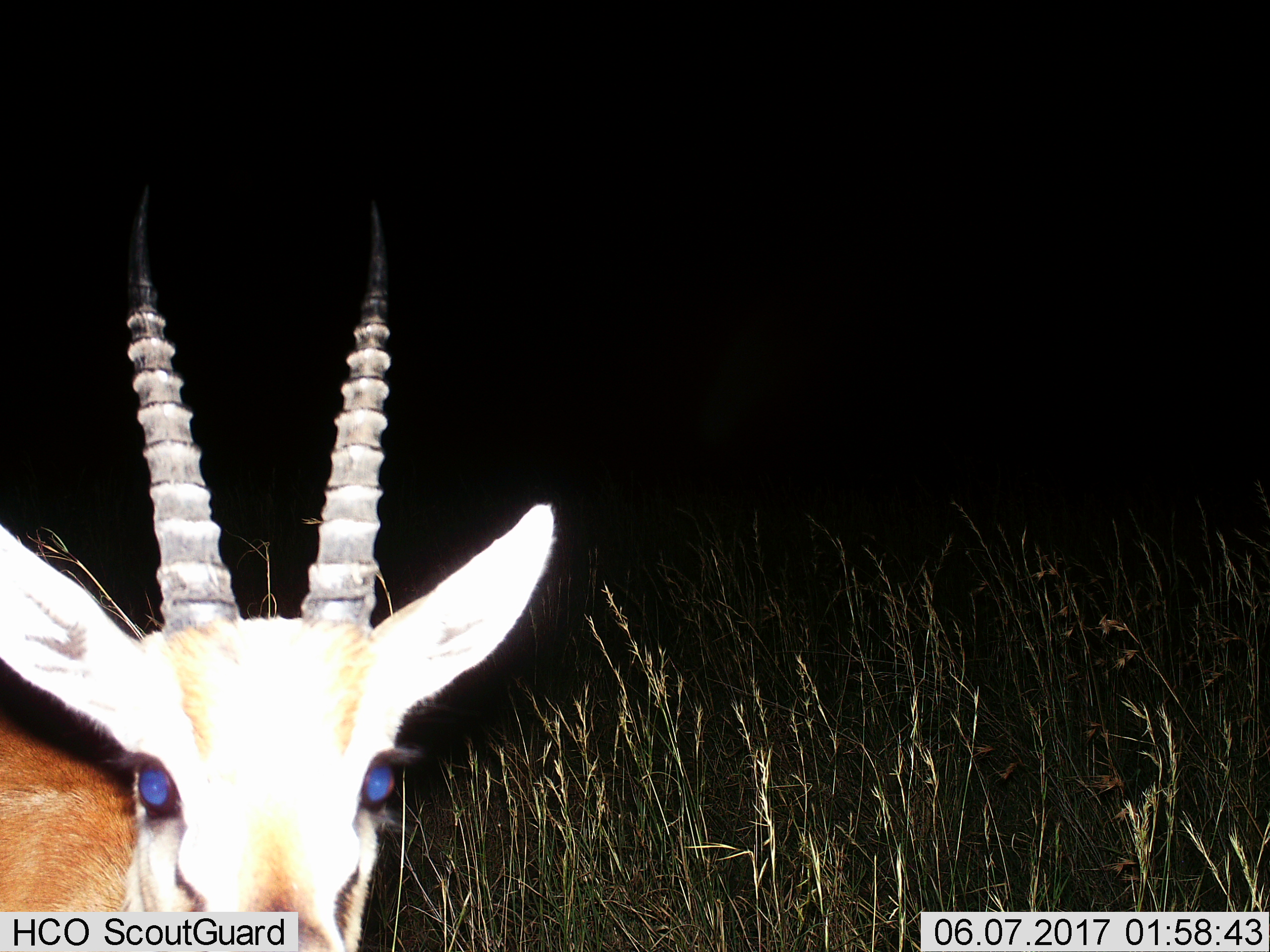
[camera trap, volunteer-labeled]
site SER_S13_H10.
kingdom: Animalia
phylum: Chordata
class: Mammalia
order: Artiodactyla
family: Bovidae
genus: Eudorcas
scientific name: Eudorcas thomsonii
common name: thomson's gazelle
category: gazellethomsons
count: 1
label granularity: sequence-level